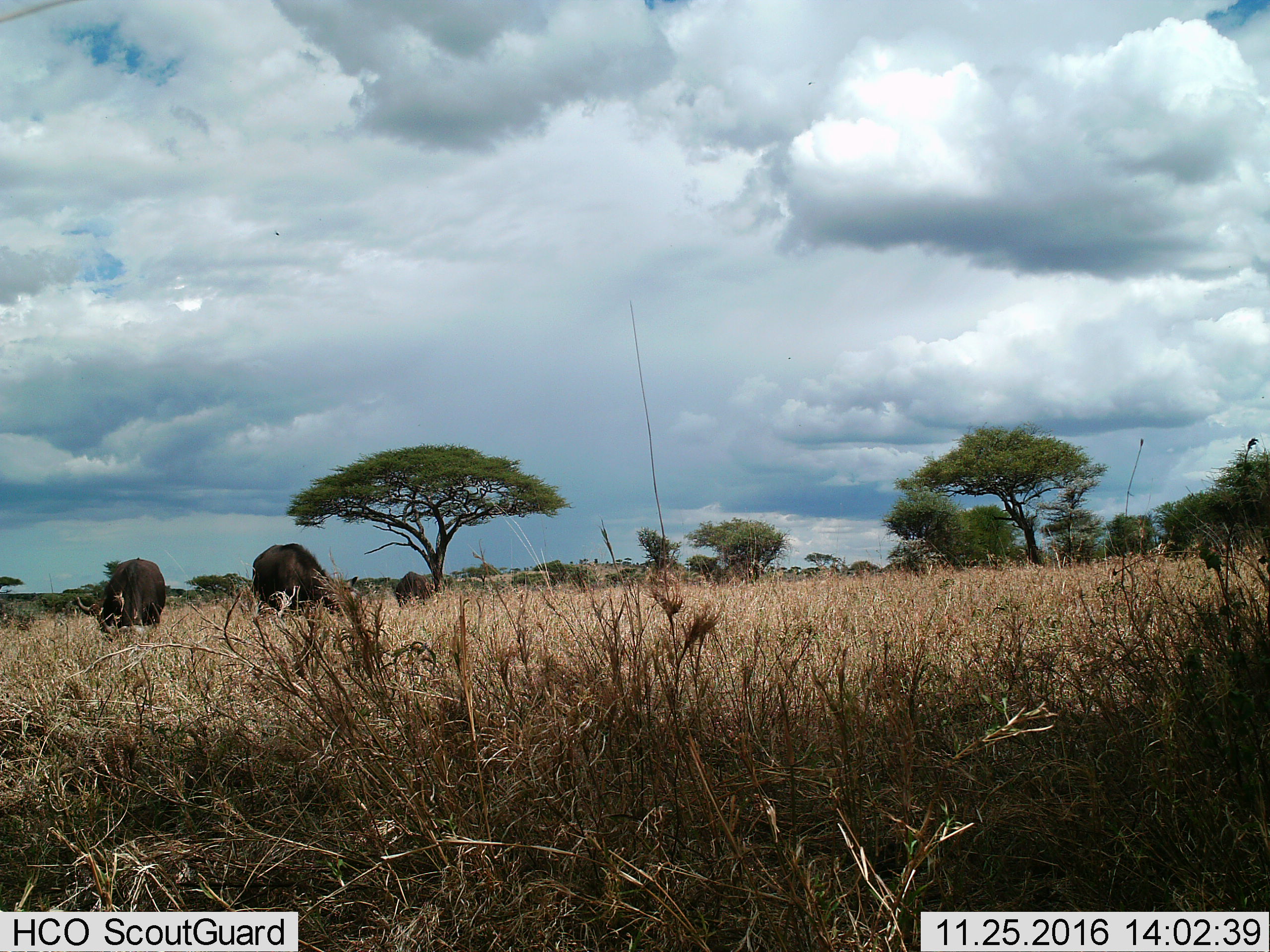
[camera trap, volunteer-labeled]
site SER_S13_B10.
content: unidentified animal